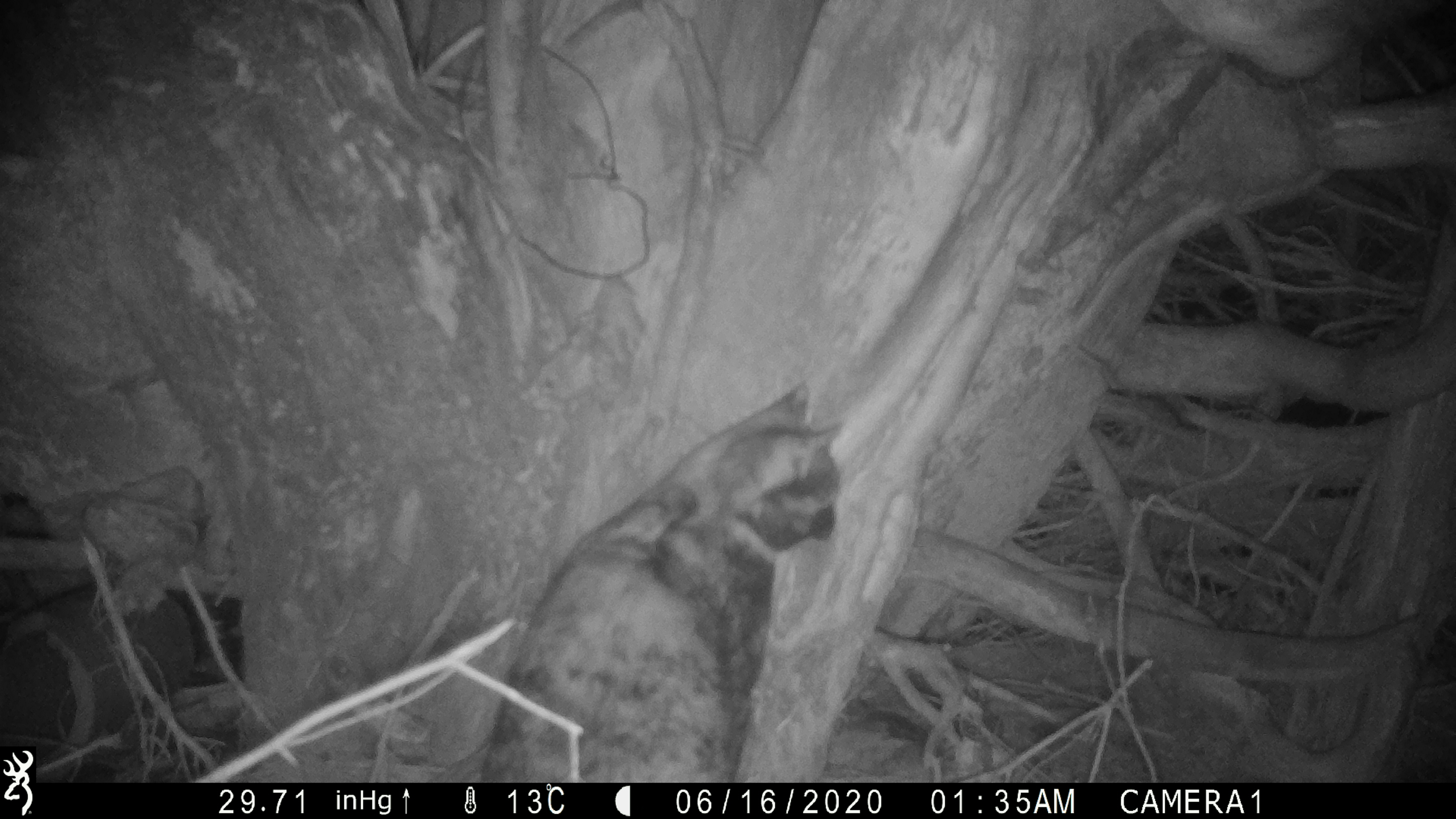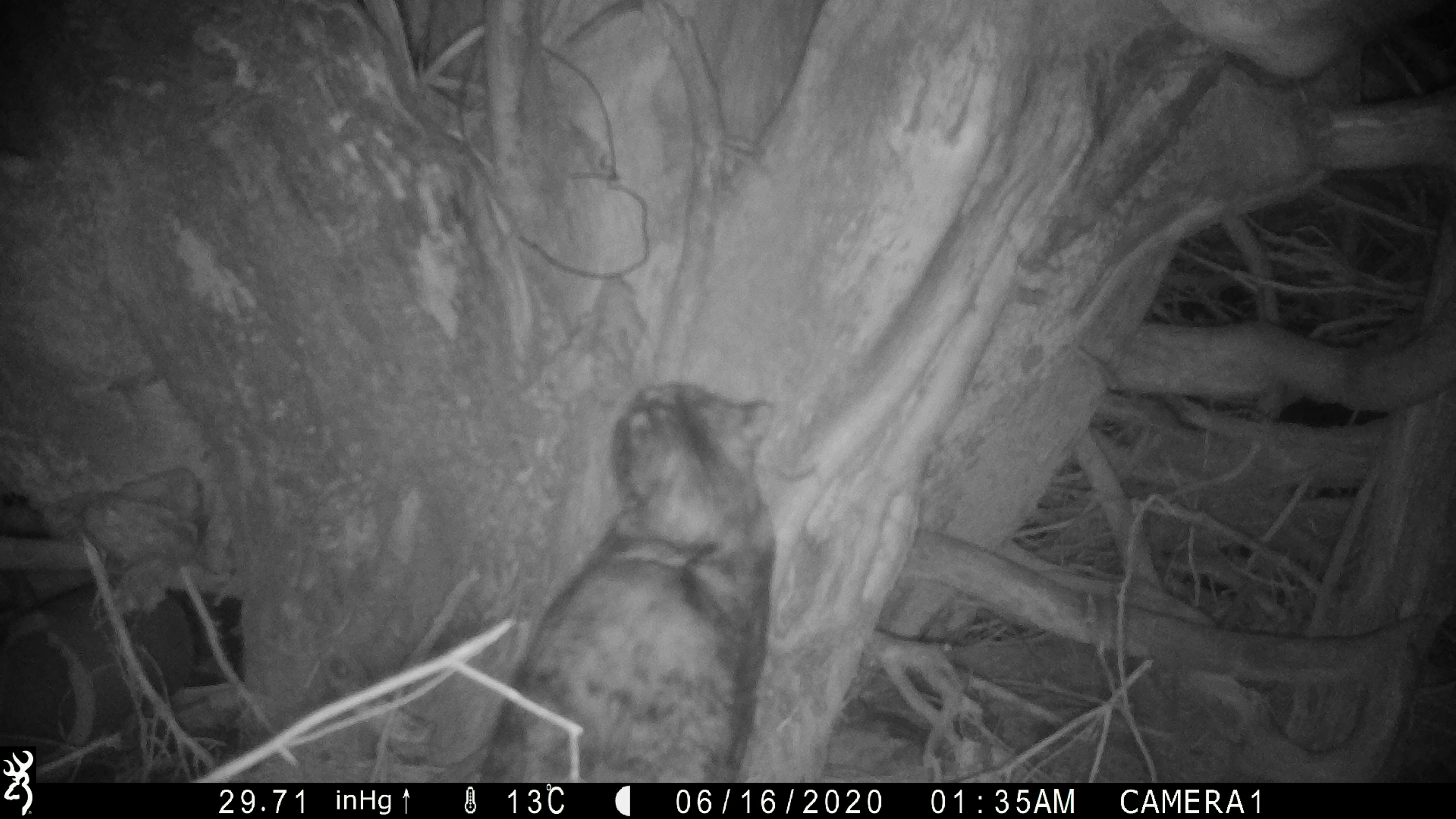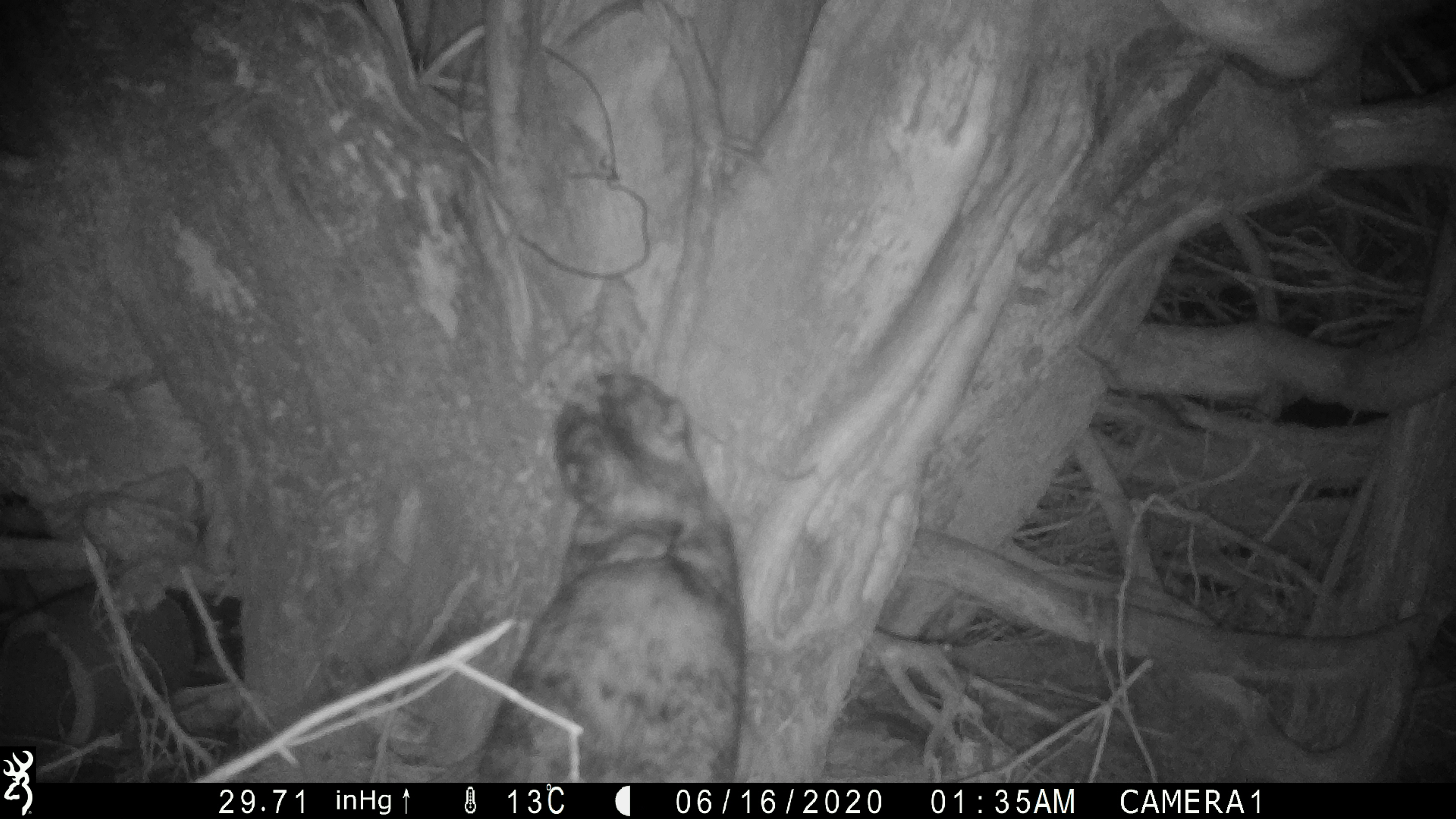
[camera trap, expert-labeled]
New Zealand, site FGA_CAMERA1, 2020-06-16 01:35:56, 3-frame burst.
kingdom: Animalia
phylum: Chordata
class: Mammalia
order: Carnivora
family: Felidae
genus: Felis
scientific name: Felis catus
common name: domestic cat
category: cat